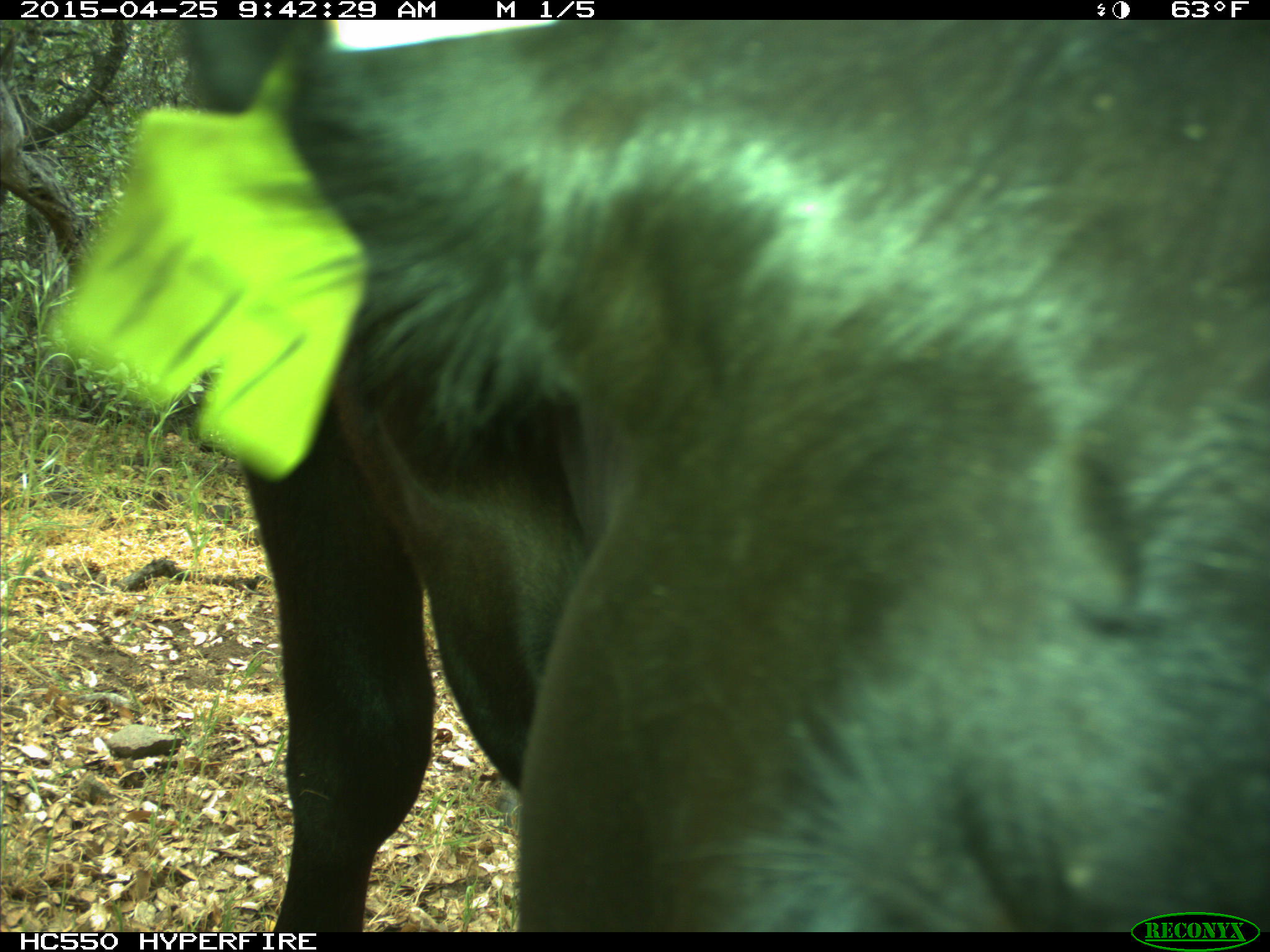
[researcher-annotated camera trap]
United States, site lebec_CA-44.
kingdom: Animalia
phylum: Chordata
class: Mammalia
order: Artiodactyla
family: Suidae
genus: Sus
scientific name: Sus scrofa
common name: wild boar